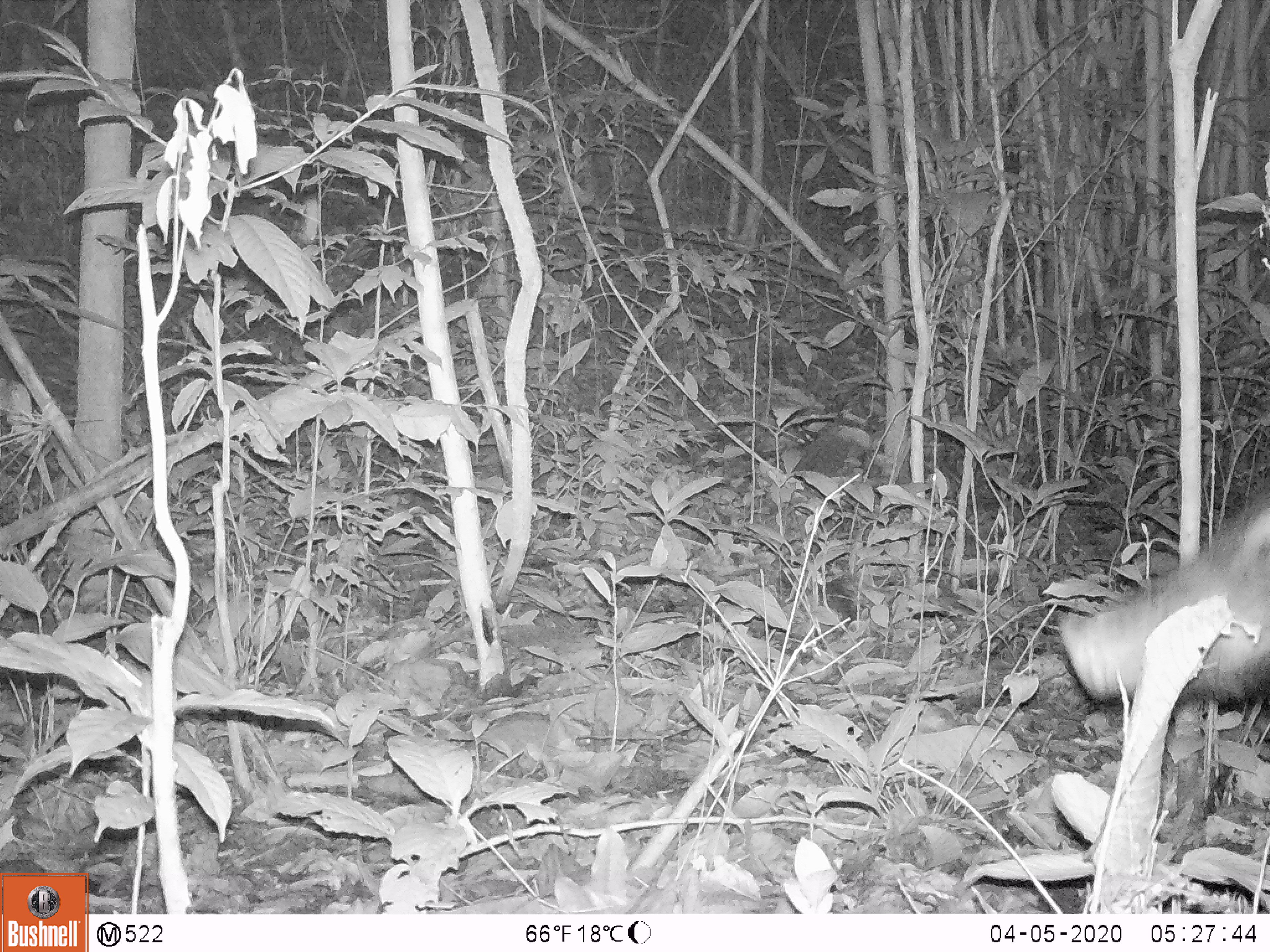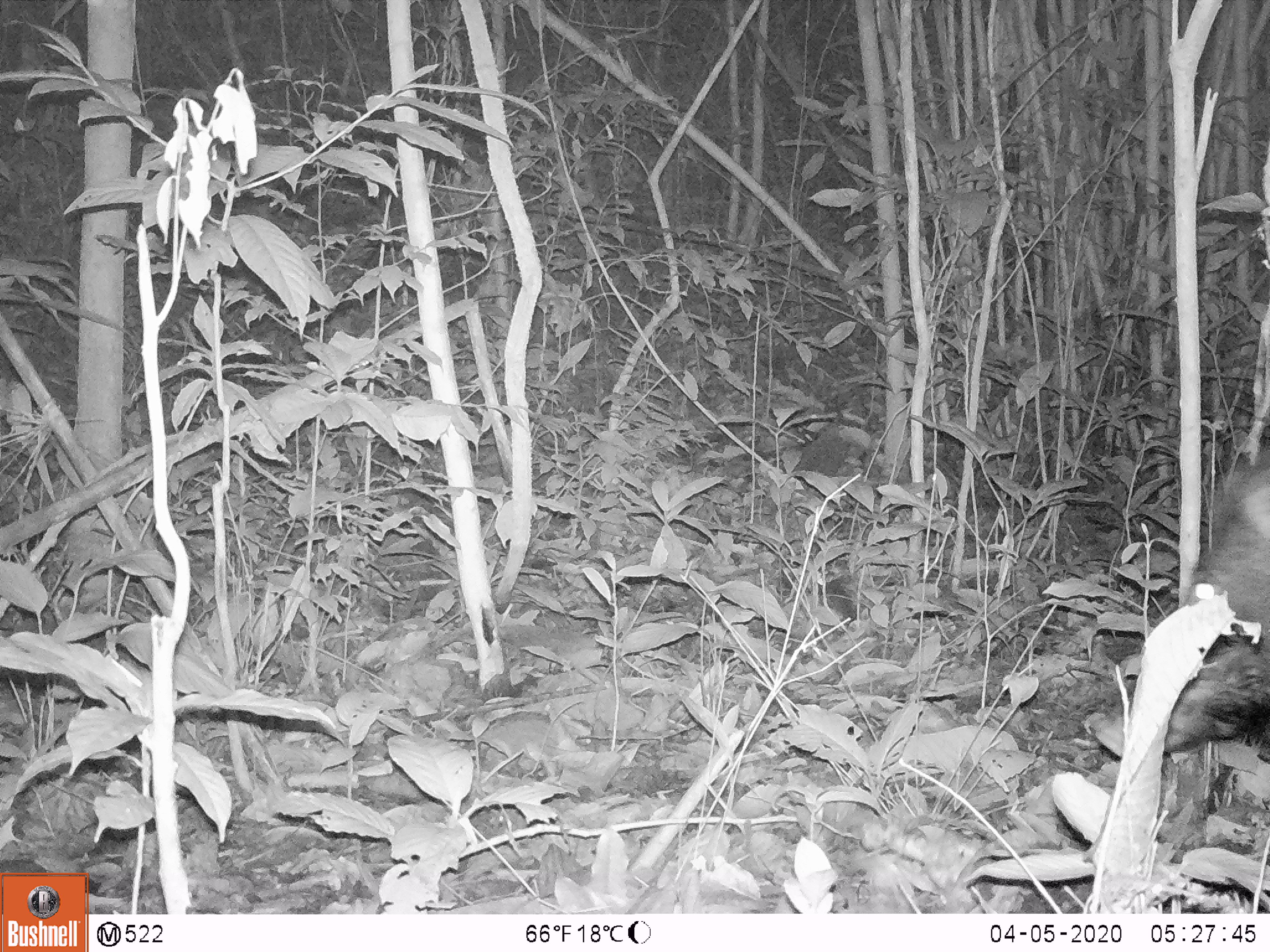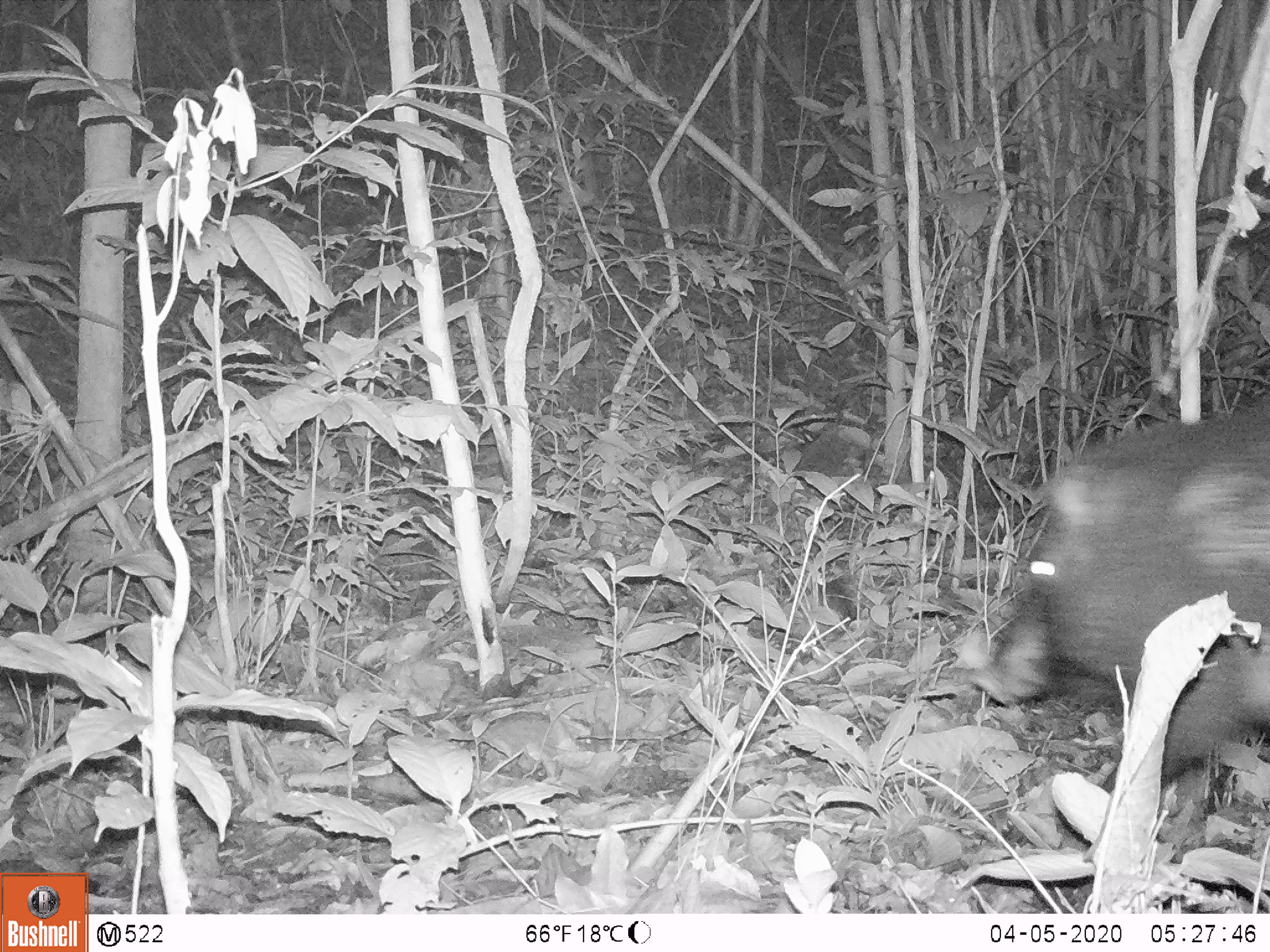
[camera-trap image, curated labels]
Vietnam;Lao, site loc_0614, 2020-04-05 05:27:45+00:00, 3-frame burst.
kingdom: Animalia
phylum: Chordata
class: Mammalia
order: Artiodactyla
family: Suidae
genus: Sus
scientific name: Sus scrofa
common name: eurasian wild pig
Eurasian wild pig (Sus scrofa). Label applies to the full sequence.